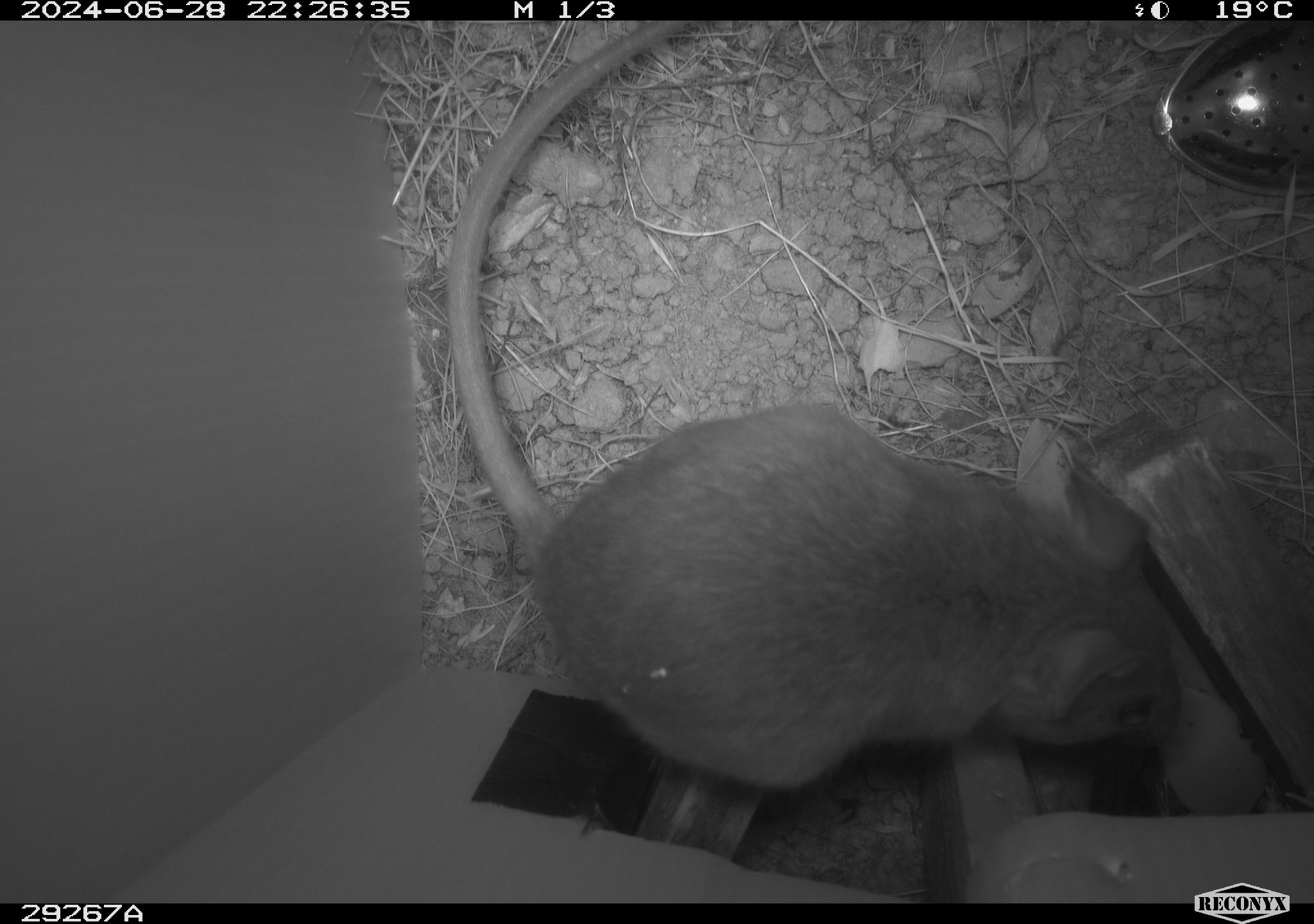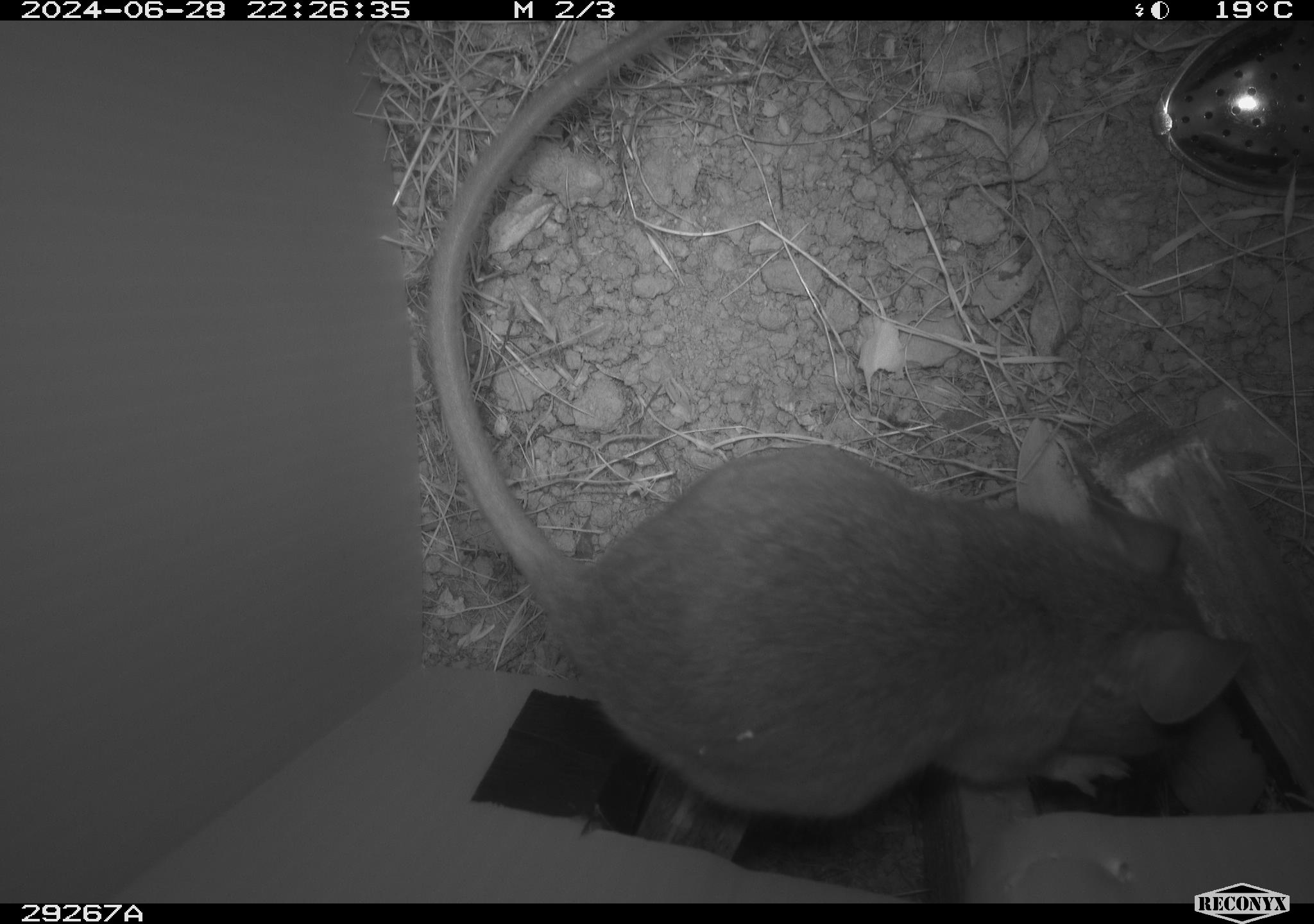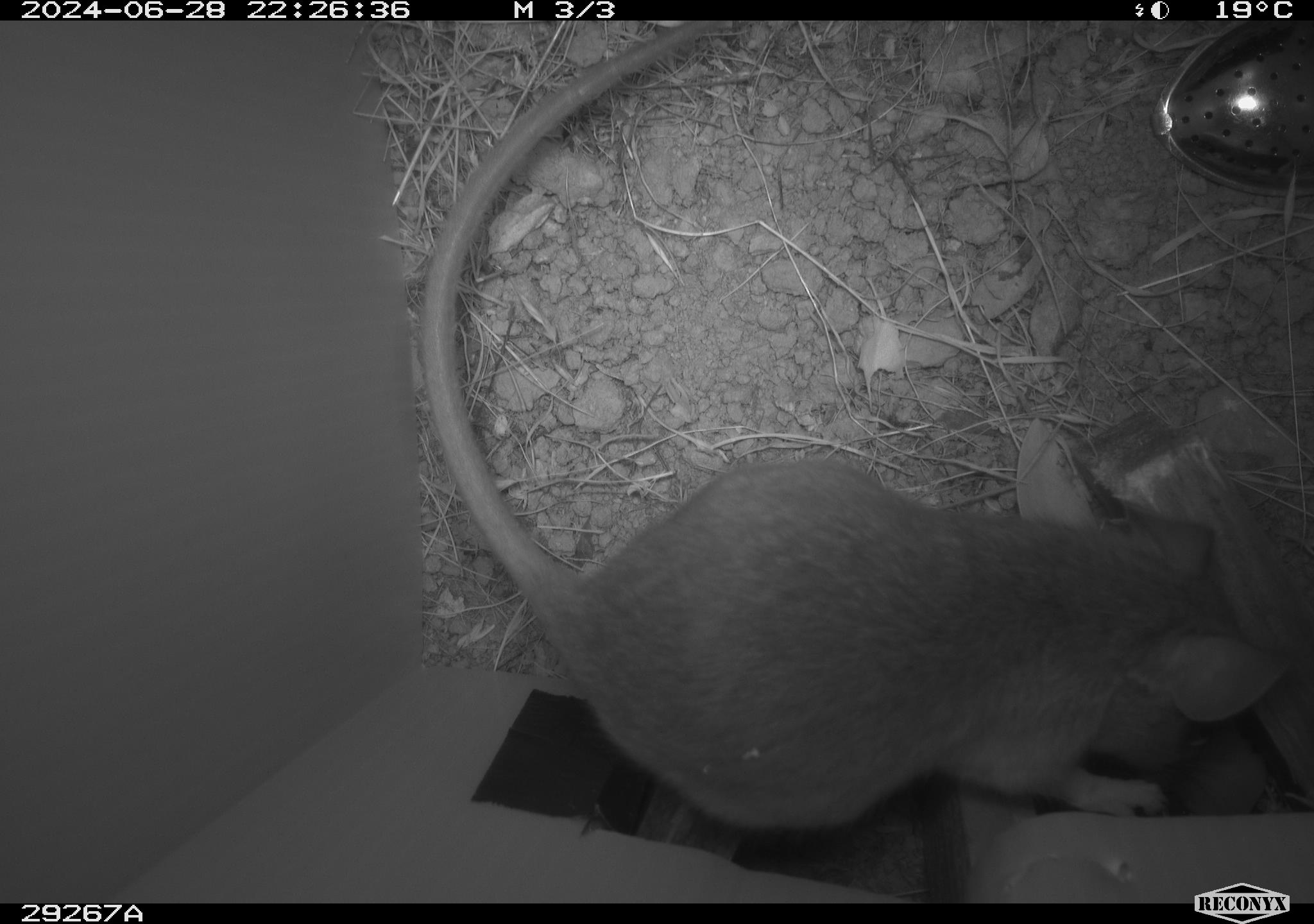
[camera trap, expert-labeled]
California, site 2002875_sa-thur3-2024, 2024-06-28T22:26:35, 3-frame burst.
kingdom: Animalia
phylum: Chordata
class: Mammalia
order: Rodentia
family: Cricetidae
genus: Neotoma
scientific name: Neotoma fuscipes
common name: dusky-footed woodrat